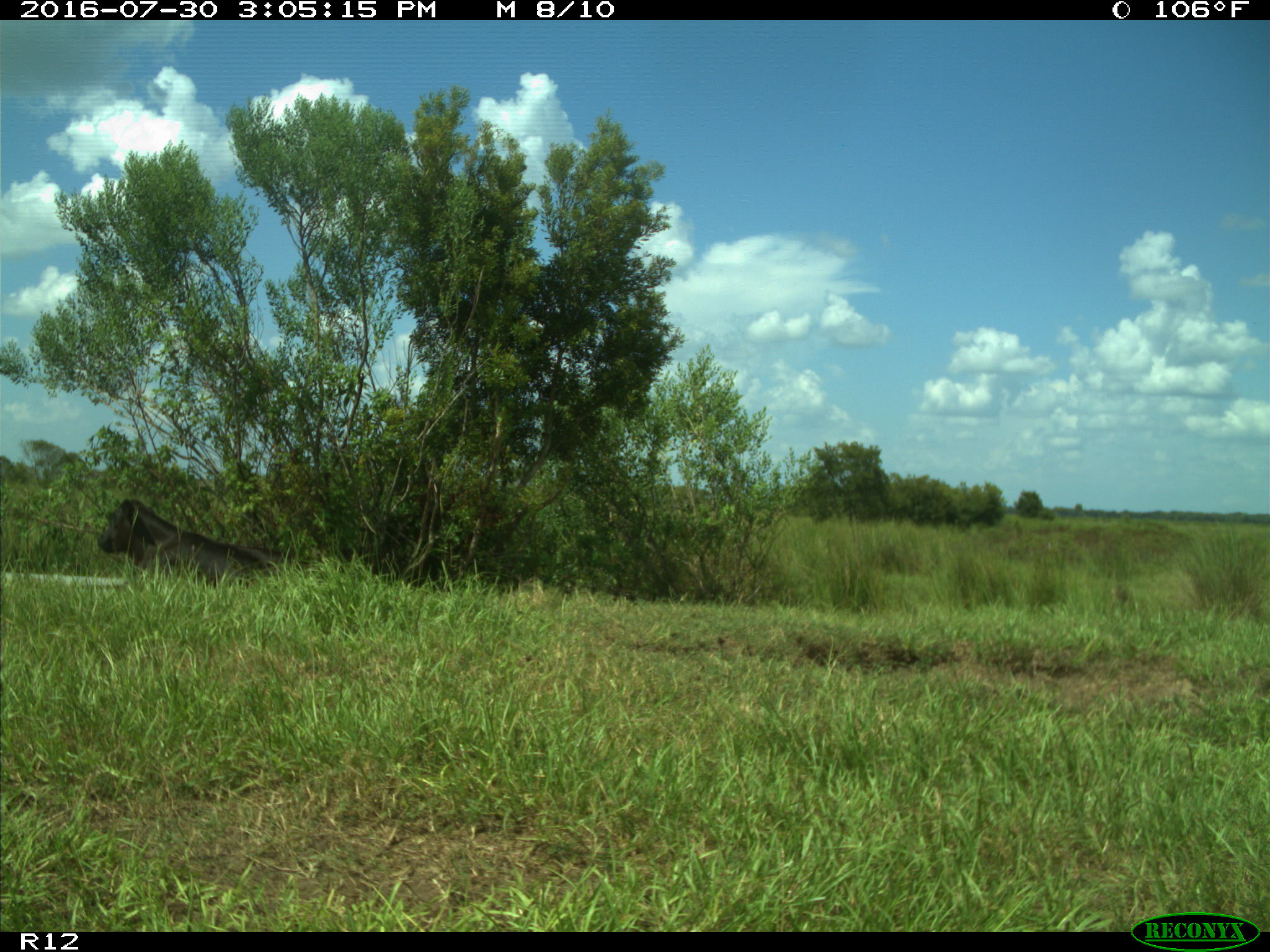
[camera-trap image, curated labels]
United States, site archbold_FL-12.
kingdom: Animalia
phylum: Chordata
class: Mammalia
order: Artiodactyla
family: Bovidae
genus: Bos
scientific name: Bos taurus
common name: domestic cow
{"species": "Bos taurus (domestic cow)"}